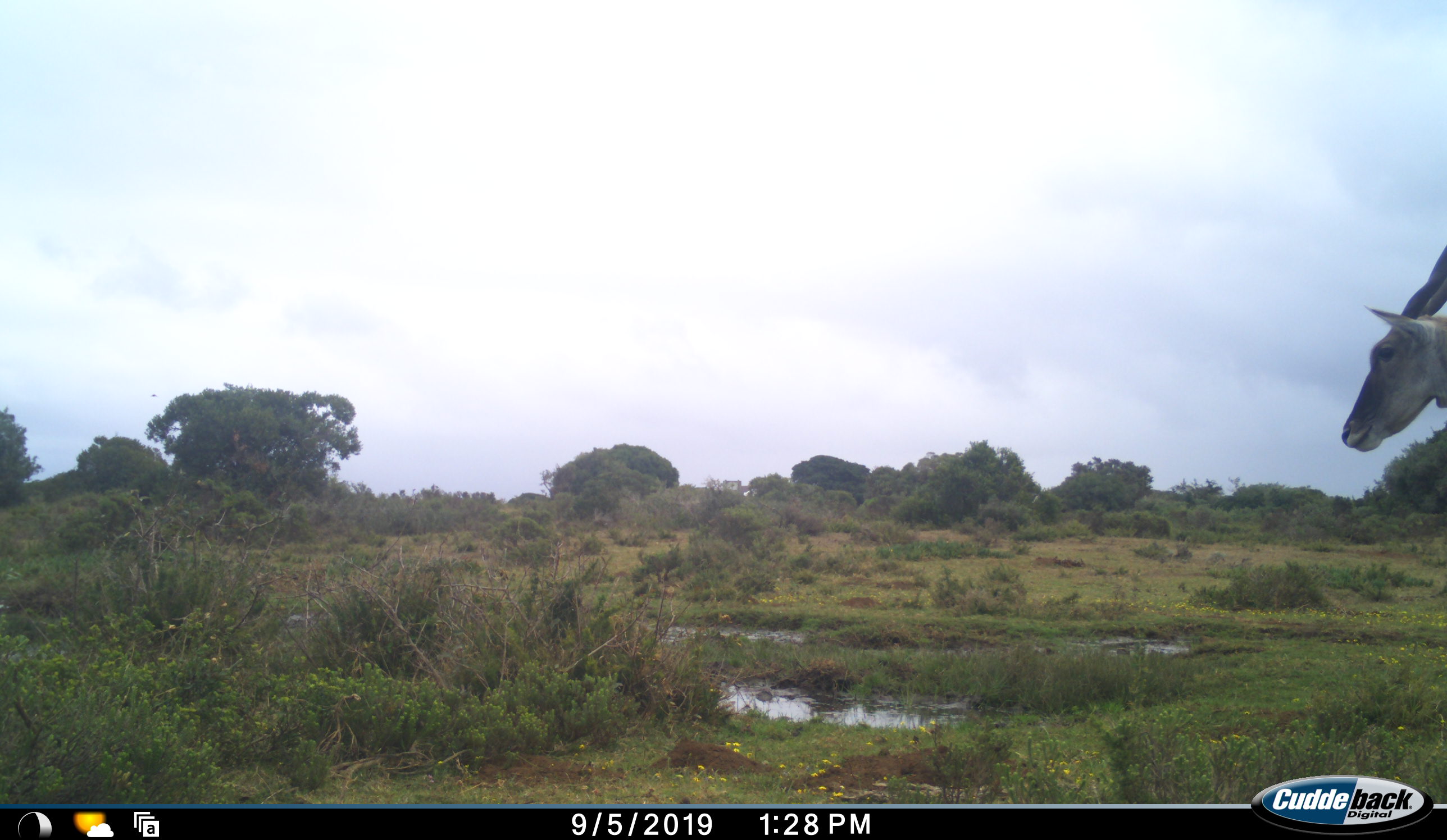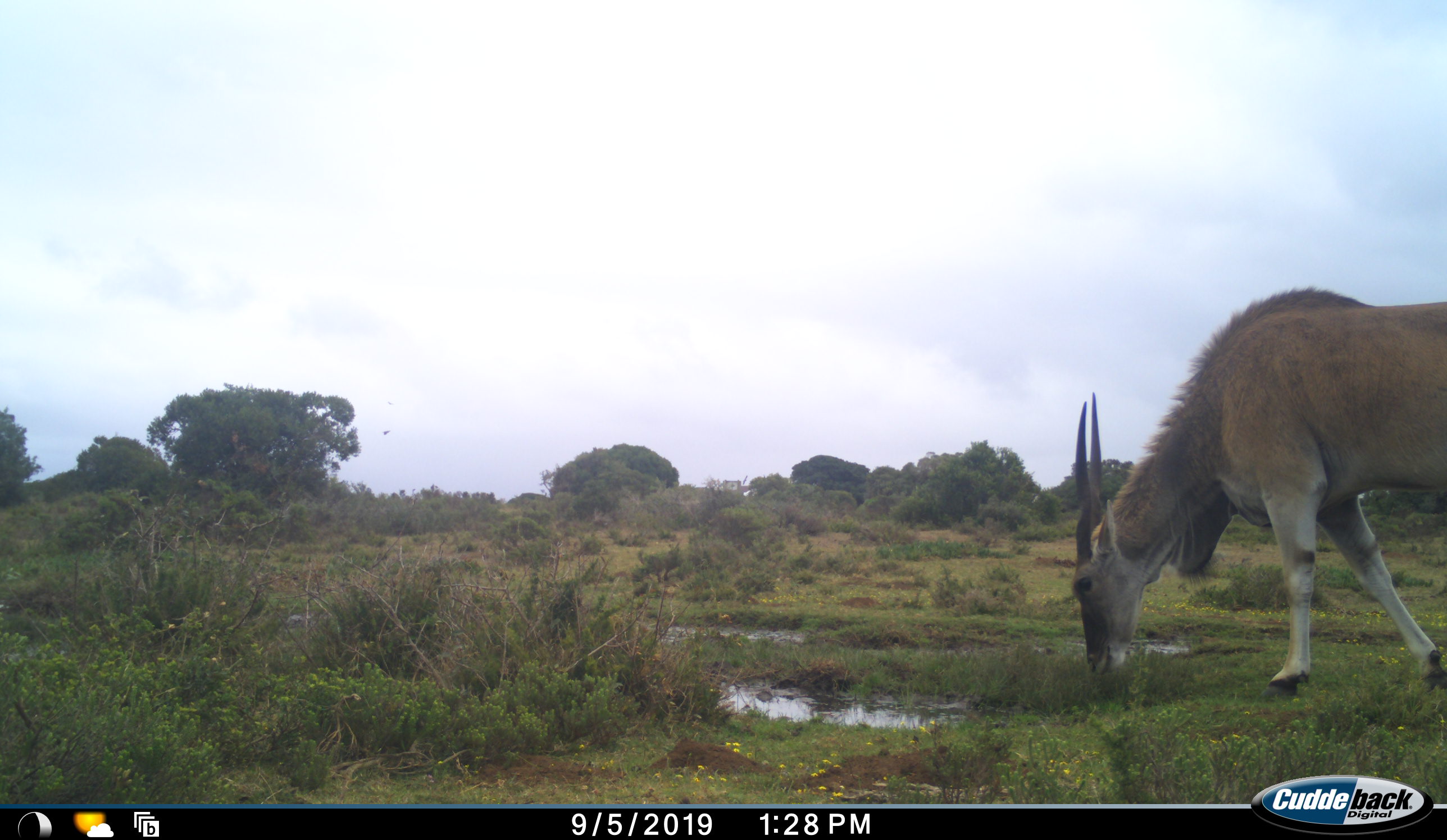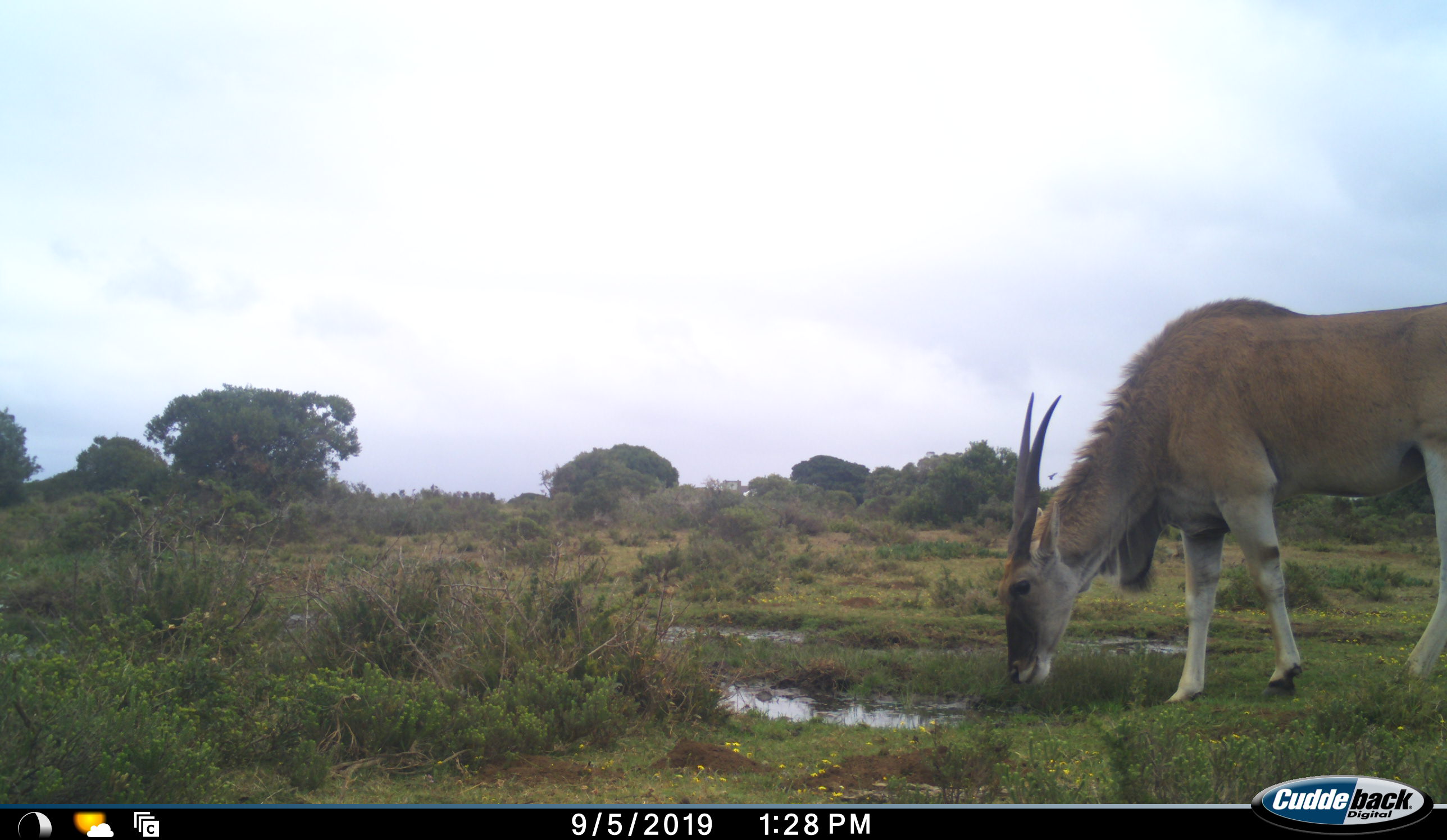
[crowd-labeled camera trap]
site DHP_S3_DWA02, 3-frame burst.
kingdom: Animalia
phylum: Chordata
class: Mammalia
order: Artiodactyla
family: Bovidae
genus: Tragelaphus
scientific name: Tragelaphus oryx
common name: eland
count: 1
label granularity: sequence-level